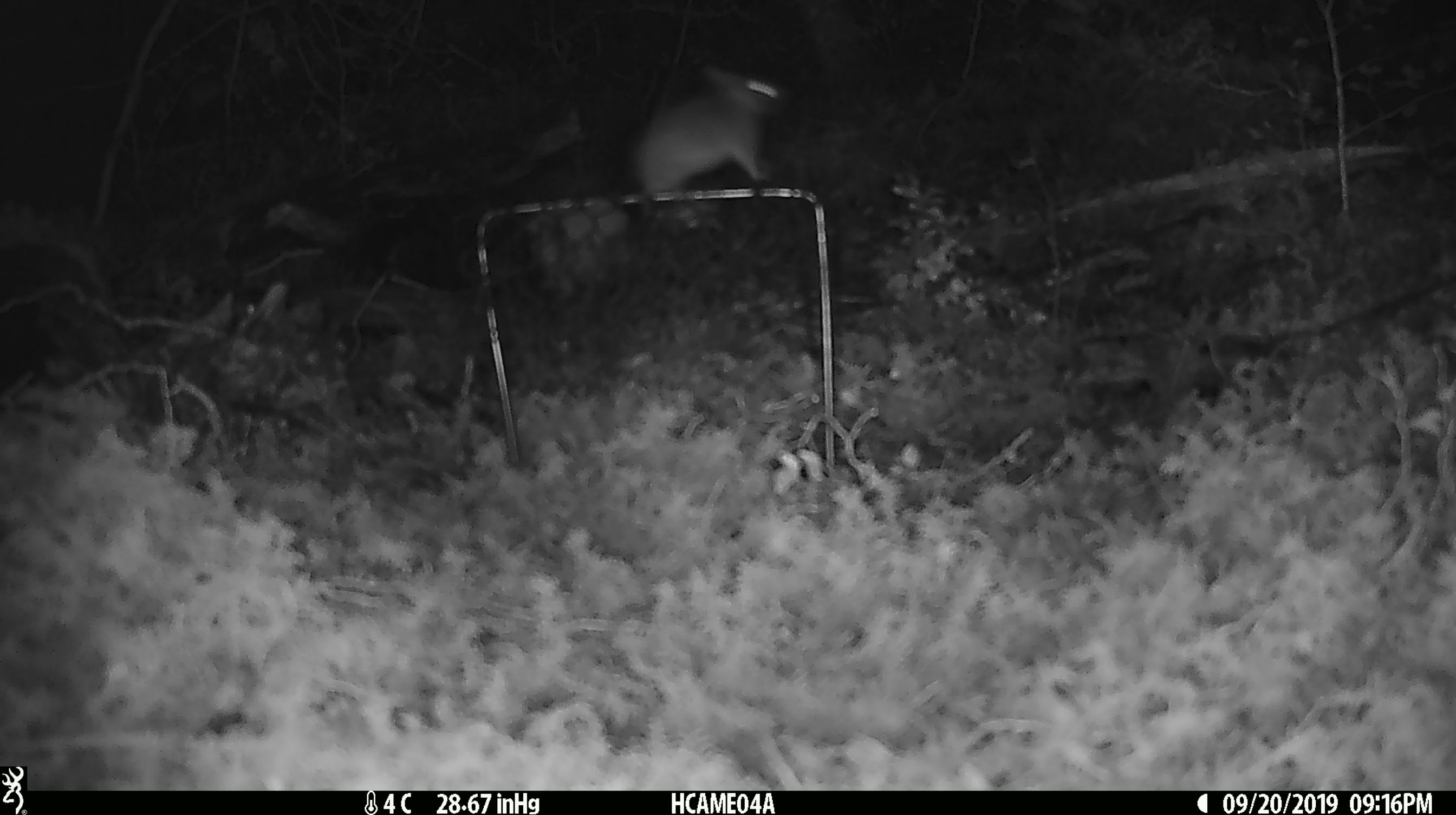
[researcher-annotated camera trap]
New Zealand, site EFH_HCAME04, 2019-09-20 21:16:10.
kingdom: Animalia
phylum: Chordata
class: Mammalia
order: Rodentia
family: Muridae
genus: Mus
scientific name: Mus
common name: mouse